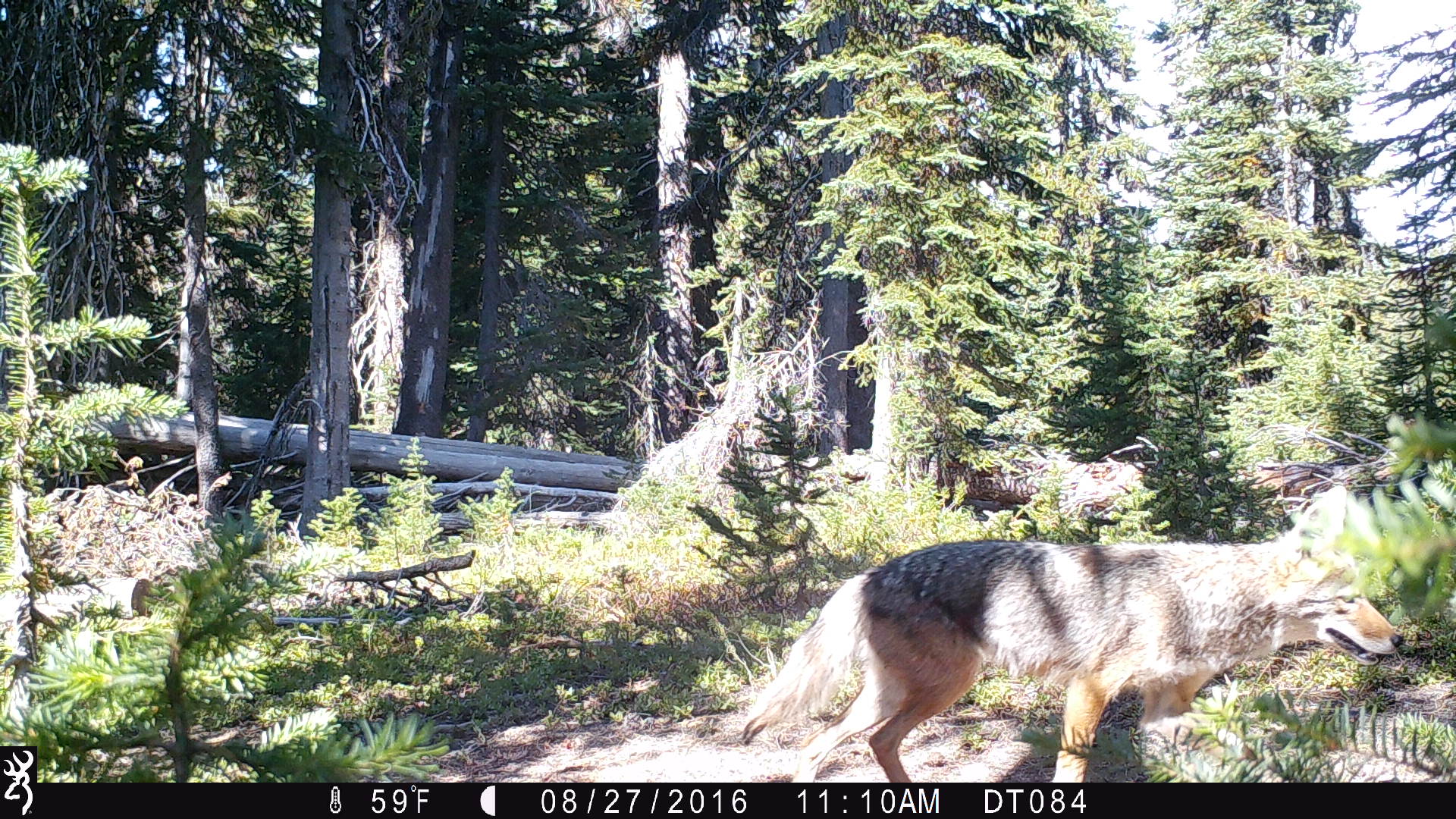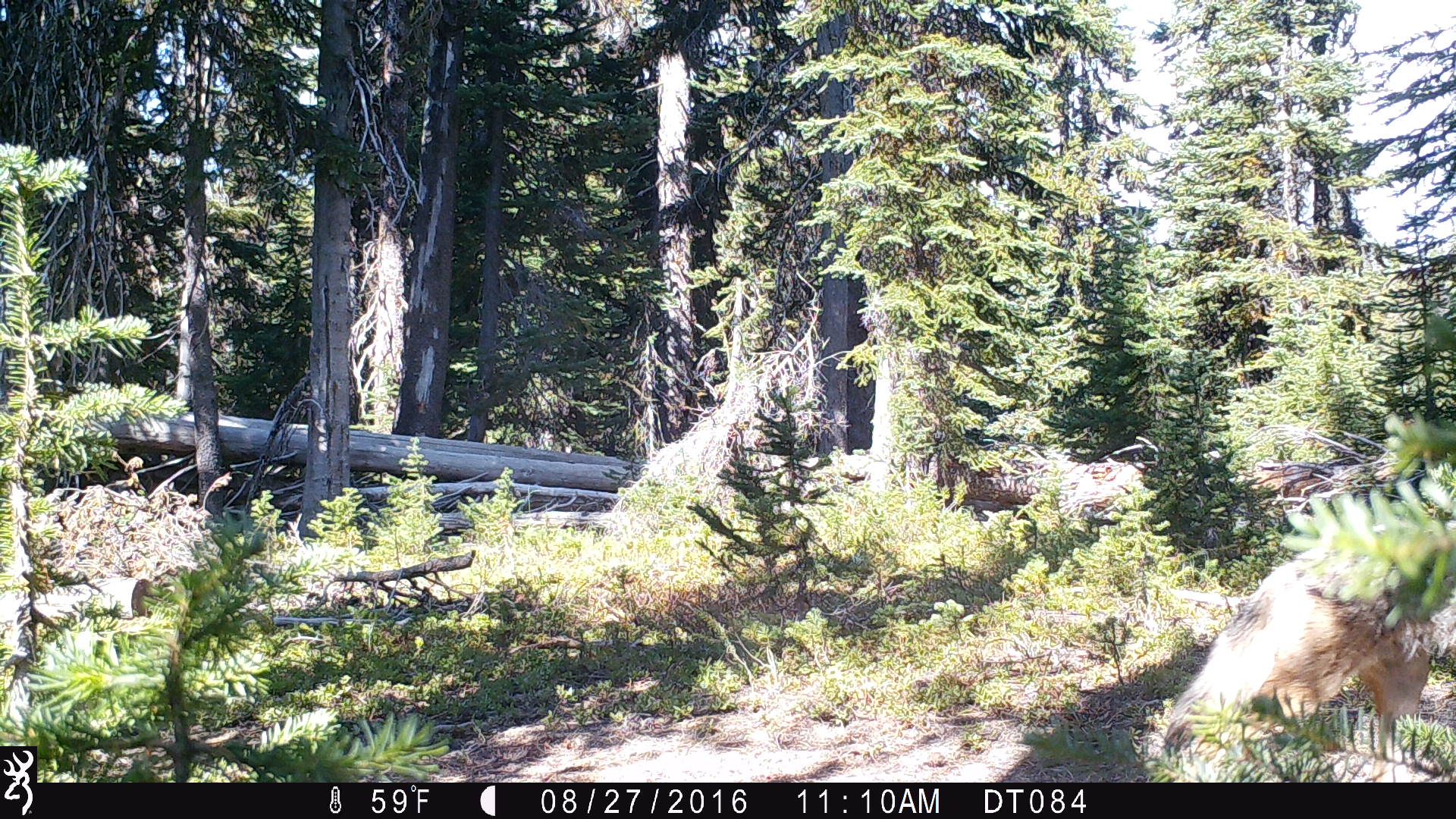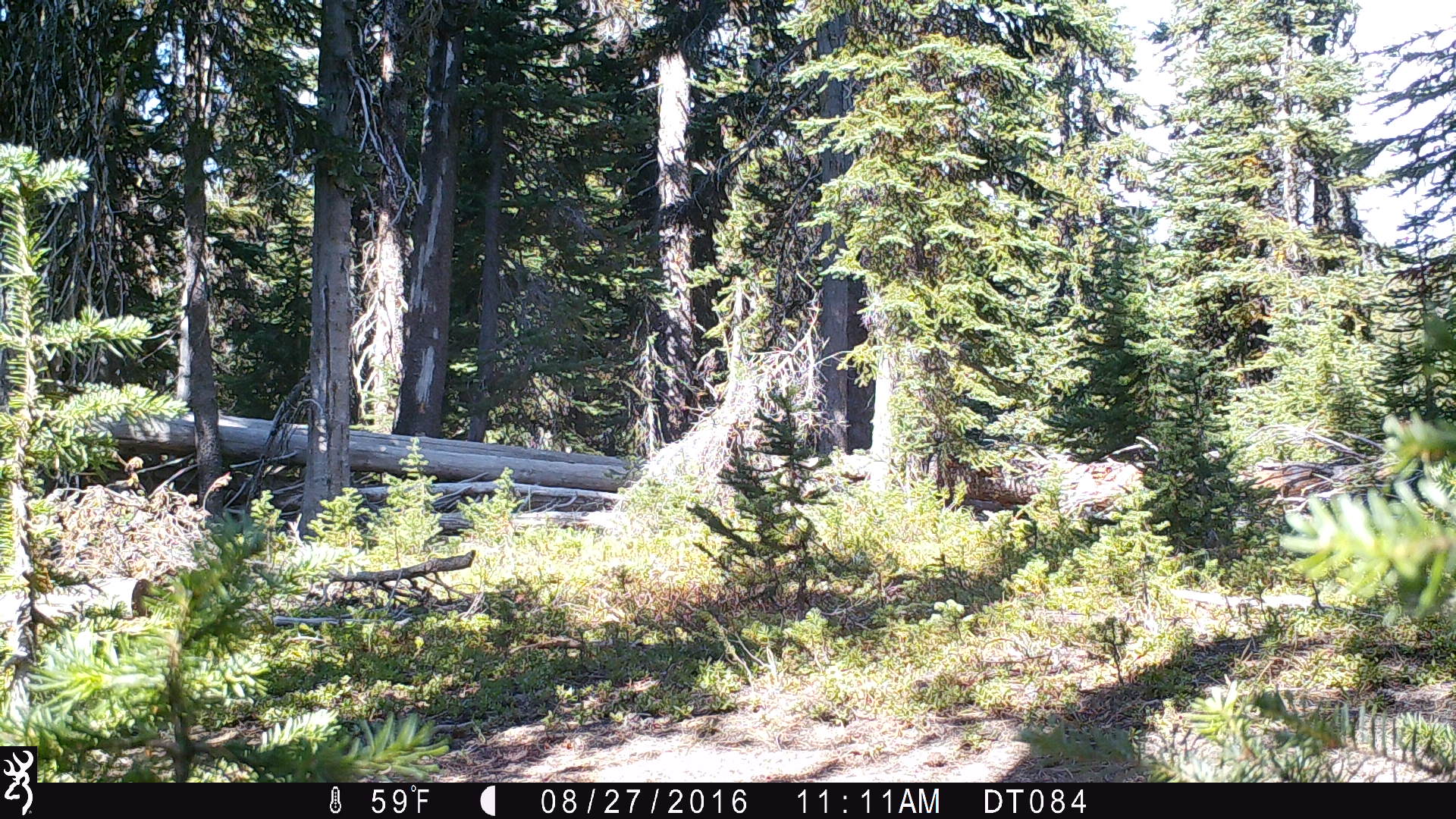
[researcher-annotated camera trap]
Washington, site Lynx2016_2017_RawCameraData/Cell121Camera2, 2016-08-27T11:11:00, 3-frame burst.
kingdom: Animalia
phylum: Chordata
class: Mammalia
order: Carnivora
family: Canidae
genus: Canis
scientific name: Canis latrans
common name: coyote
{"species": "Canis latrans (coyote)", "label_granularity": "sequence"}